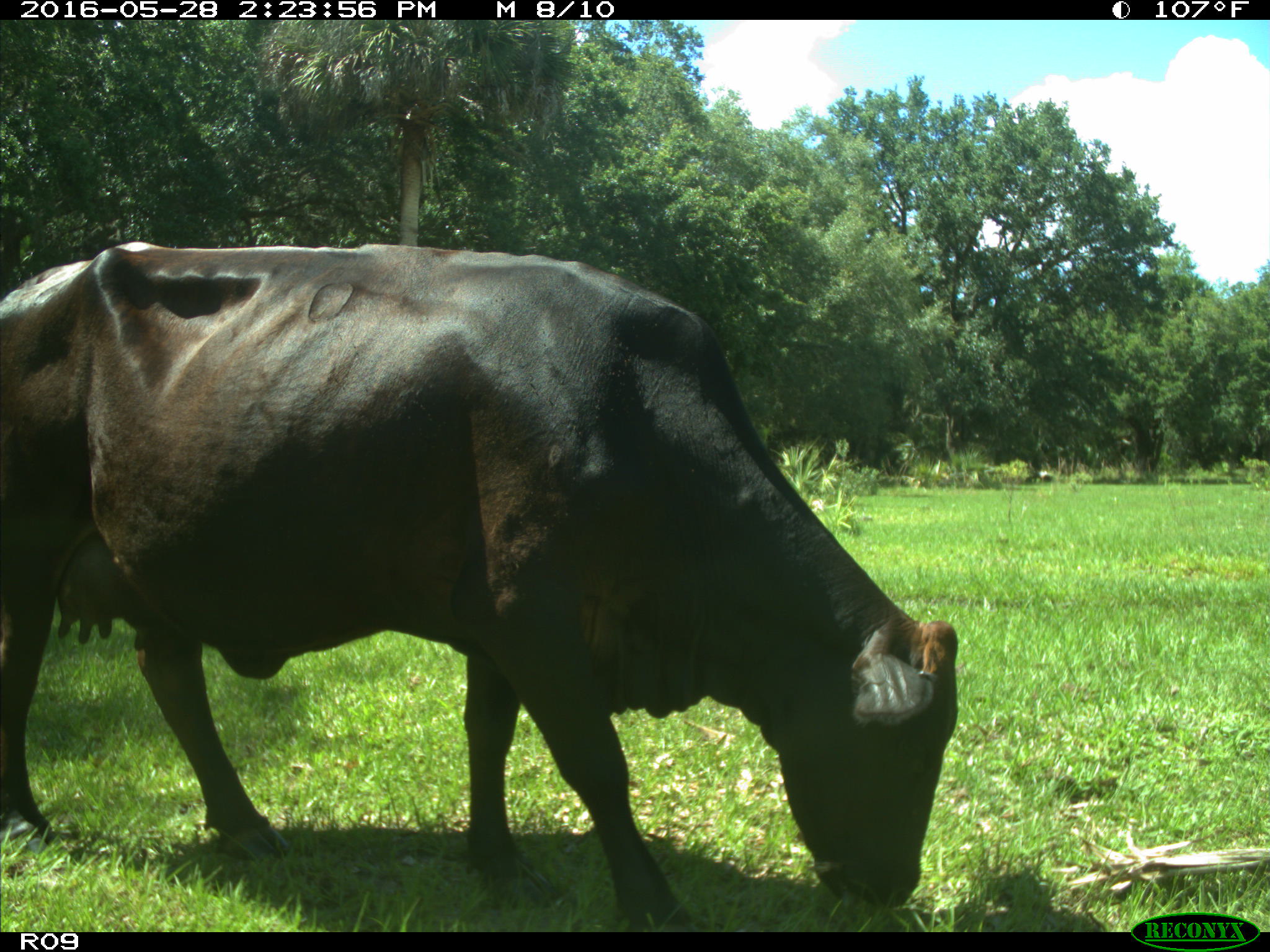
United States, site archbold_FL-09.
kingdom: Animalia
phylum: Chordata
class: Mammalia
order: Artiodactyla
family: Bovidae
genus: Bos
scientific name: Bos taurus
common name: domestic cow